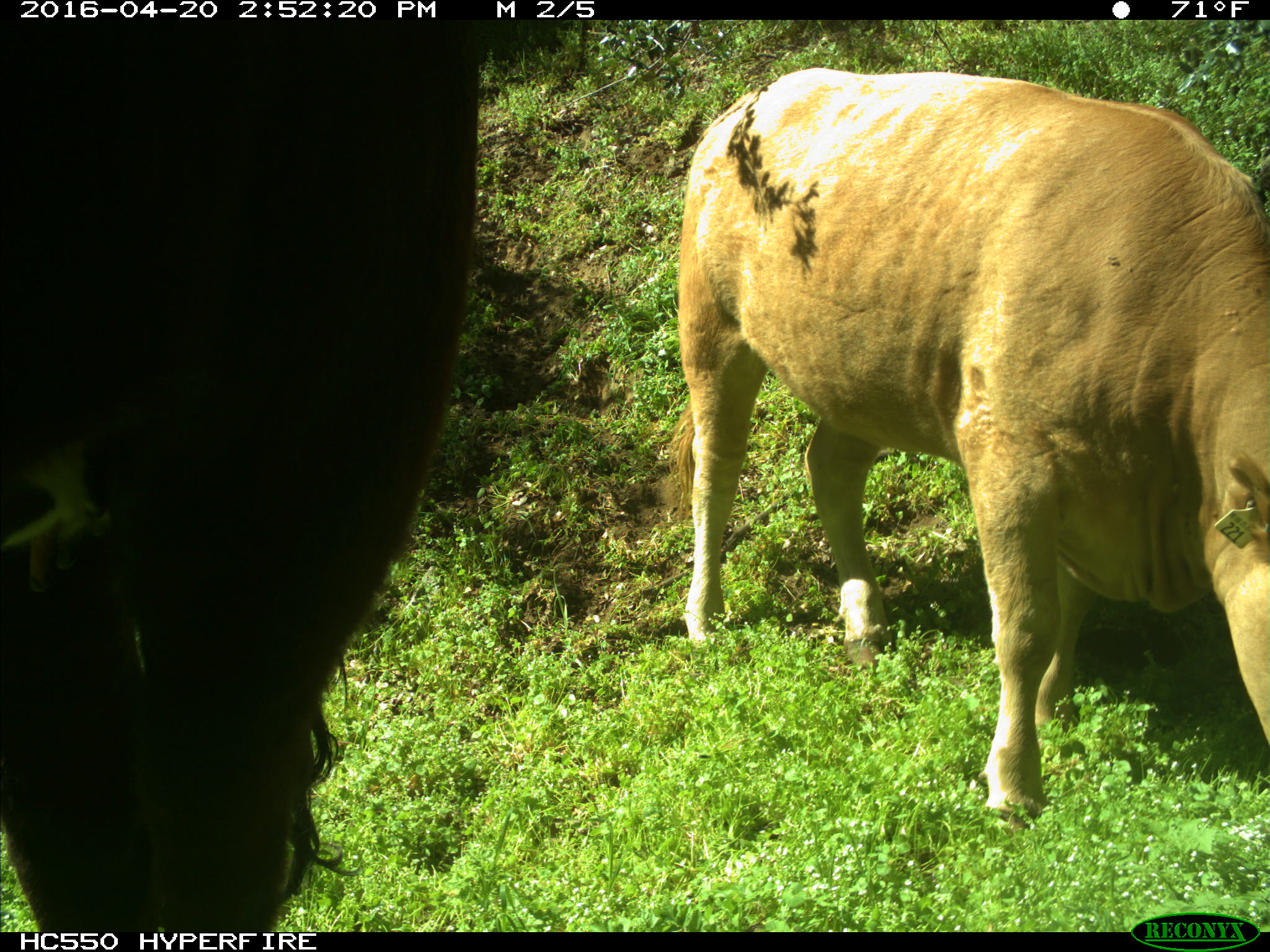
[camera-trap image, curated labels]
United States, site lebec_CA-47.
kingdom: Animalia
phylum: Chordata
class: Mammalia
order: Artiodactyla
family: Bovidae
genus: Bos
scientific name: Bos taurus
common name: domestic cow